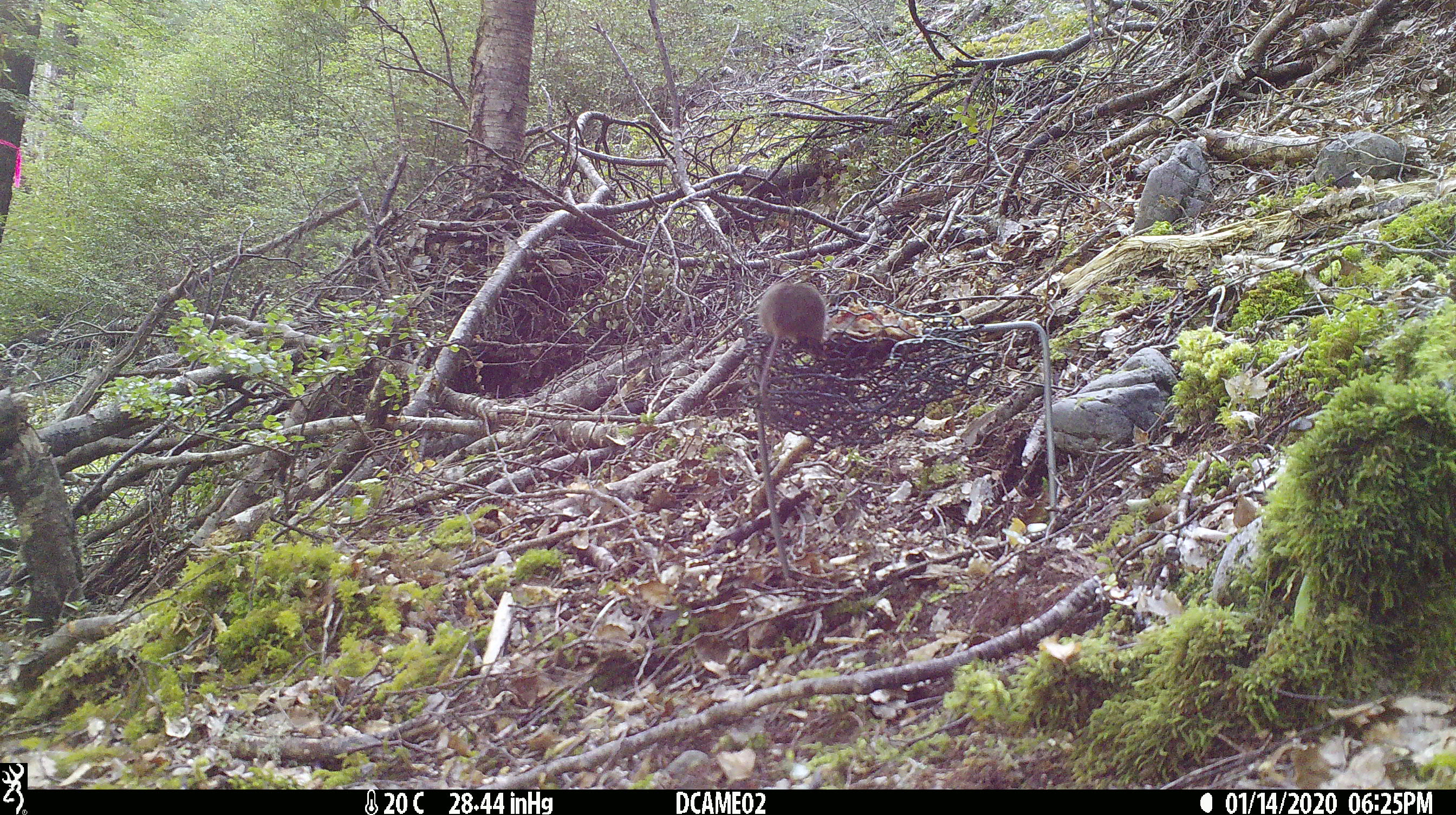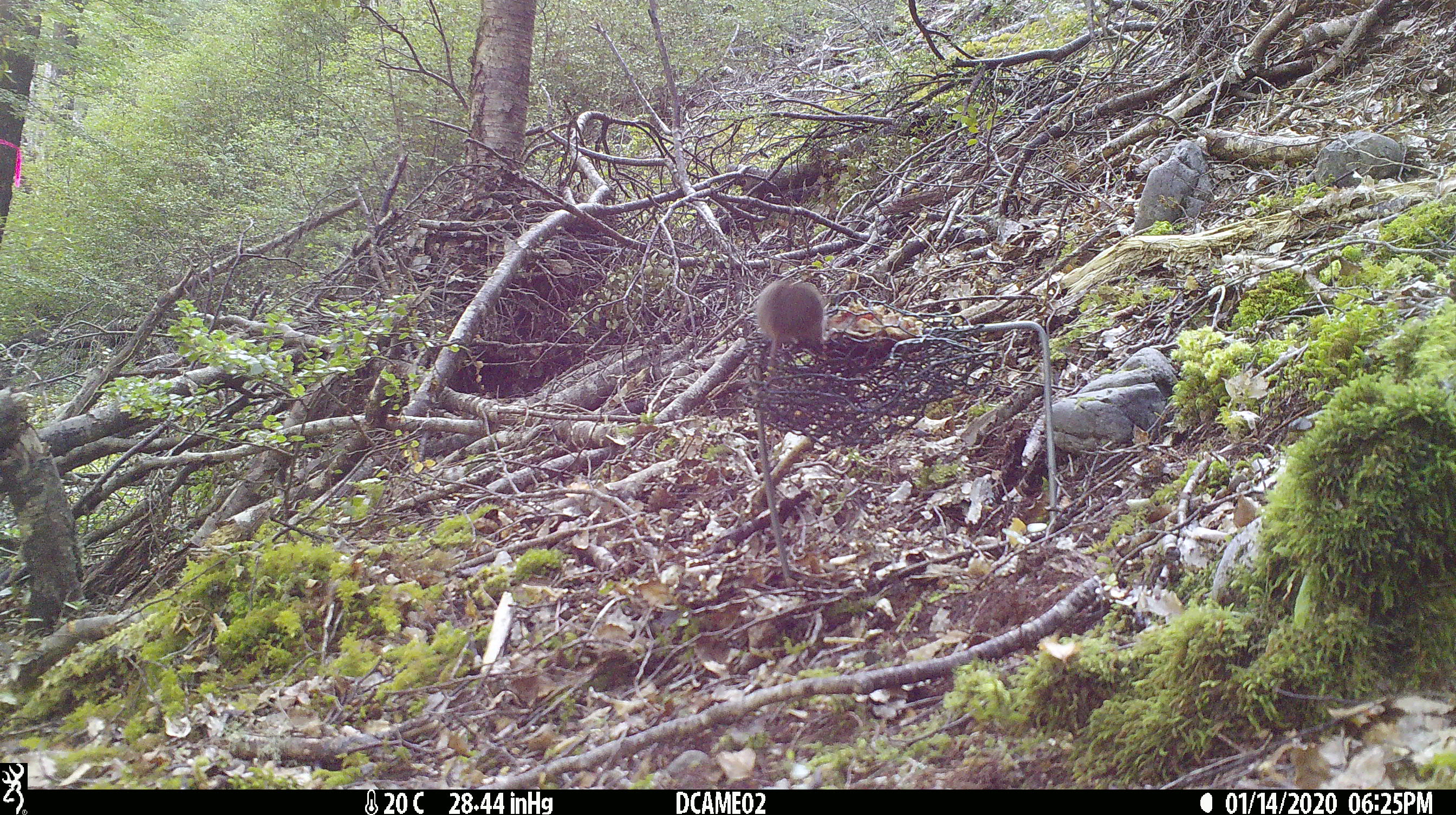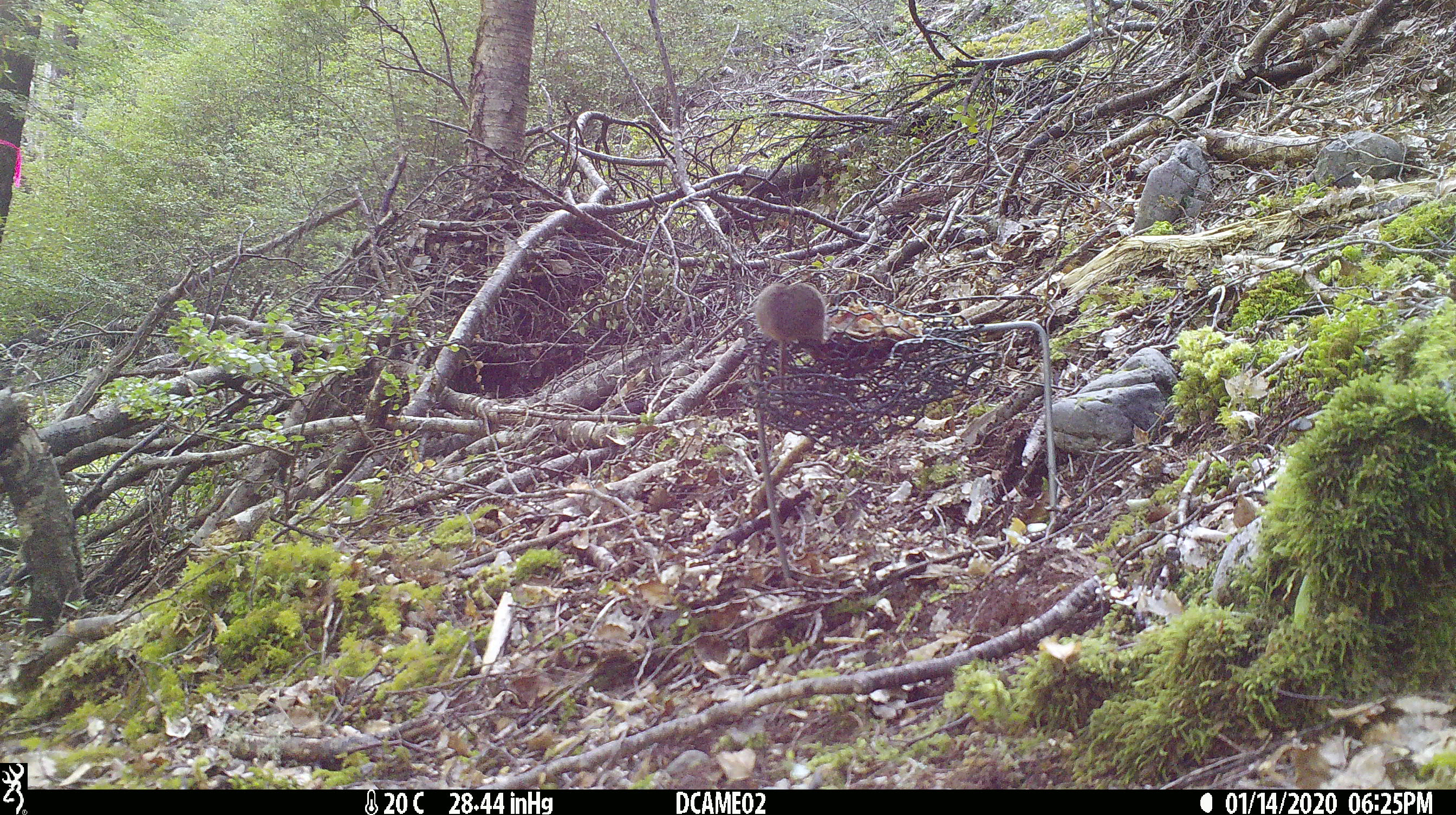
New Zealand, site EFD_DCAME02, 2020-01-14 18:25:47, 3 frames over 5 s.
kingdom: Animalia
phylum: Chordata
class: Mammalia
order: Rodentia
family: Muridae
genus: Mus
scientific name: Mus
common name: mouse